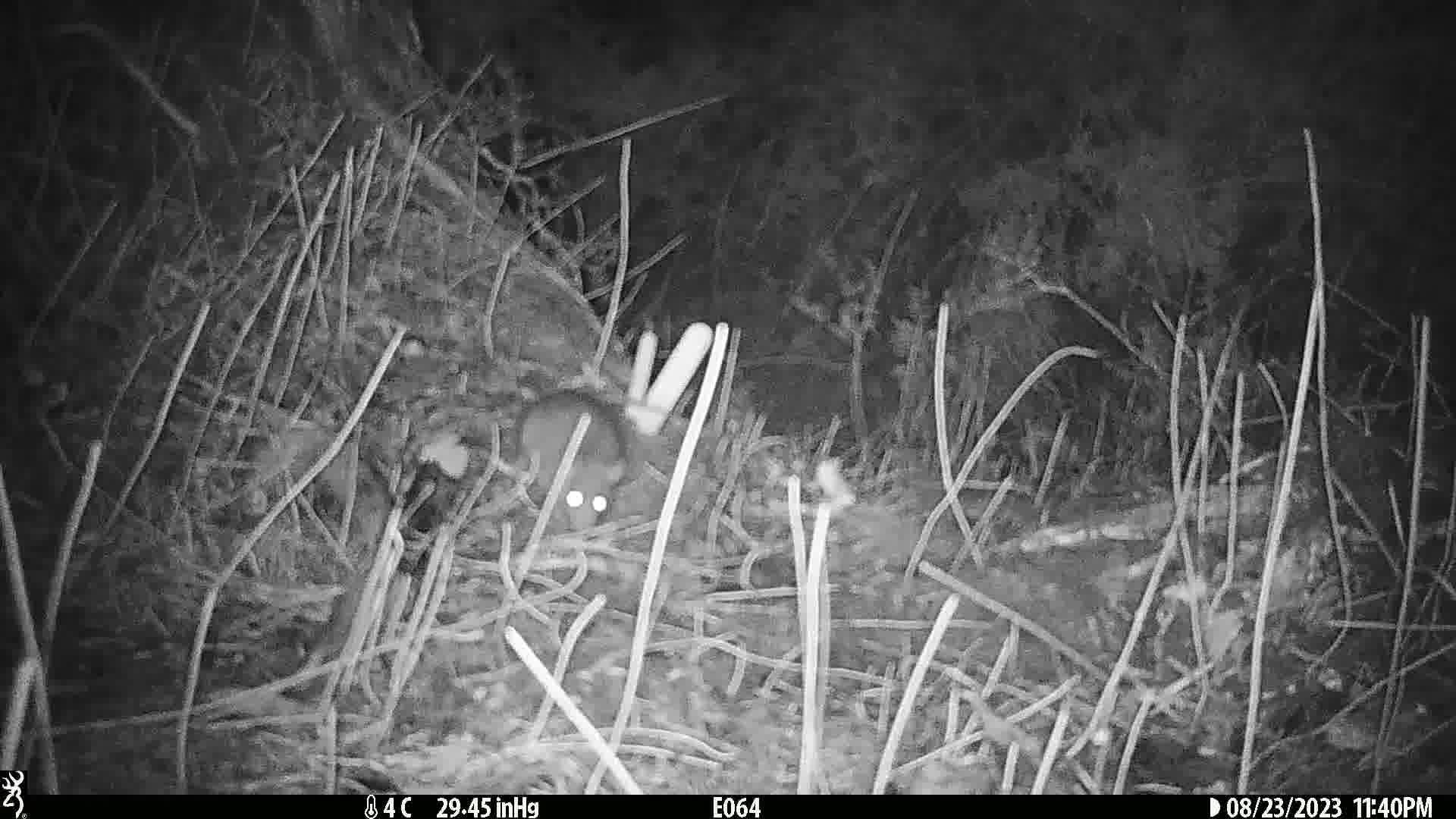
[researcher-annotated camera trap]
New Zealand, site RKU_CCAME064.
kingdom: Animalia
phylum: Chordata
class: Mammalia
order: Rodentia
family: Muridae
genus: Rattus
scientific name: Rattus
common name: rat